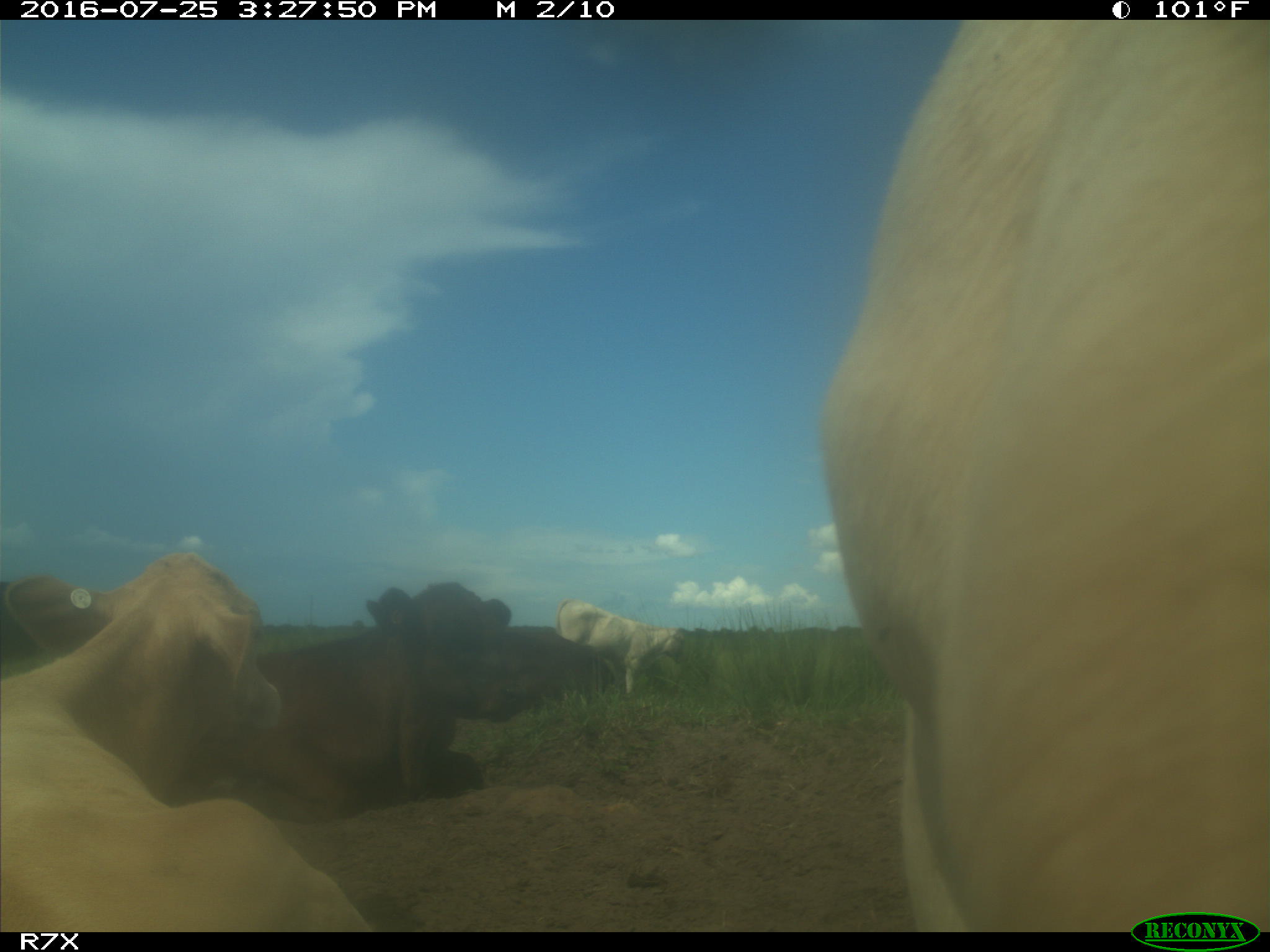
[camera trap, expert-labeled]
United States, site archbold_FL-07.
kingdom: Animalia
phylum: Chordata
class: Mammalia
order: Artiodactyla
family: Bovidae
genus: Bos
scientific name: Bos taurus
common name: domestic cow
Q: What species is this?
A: Bos taurus (domestic cow).